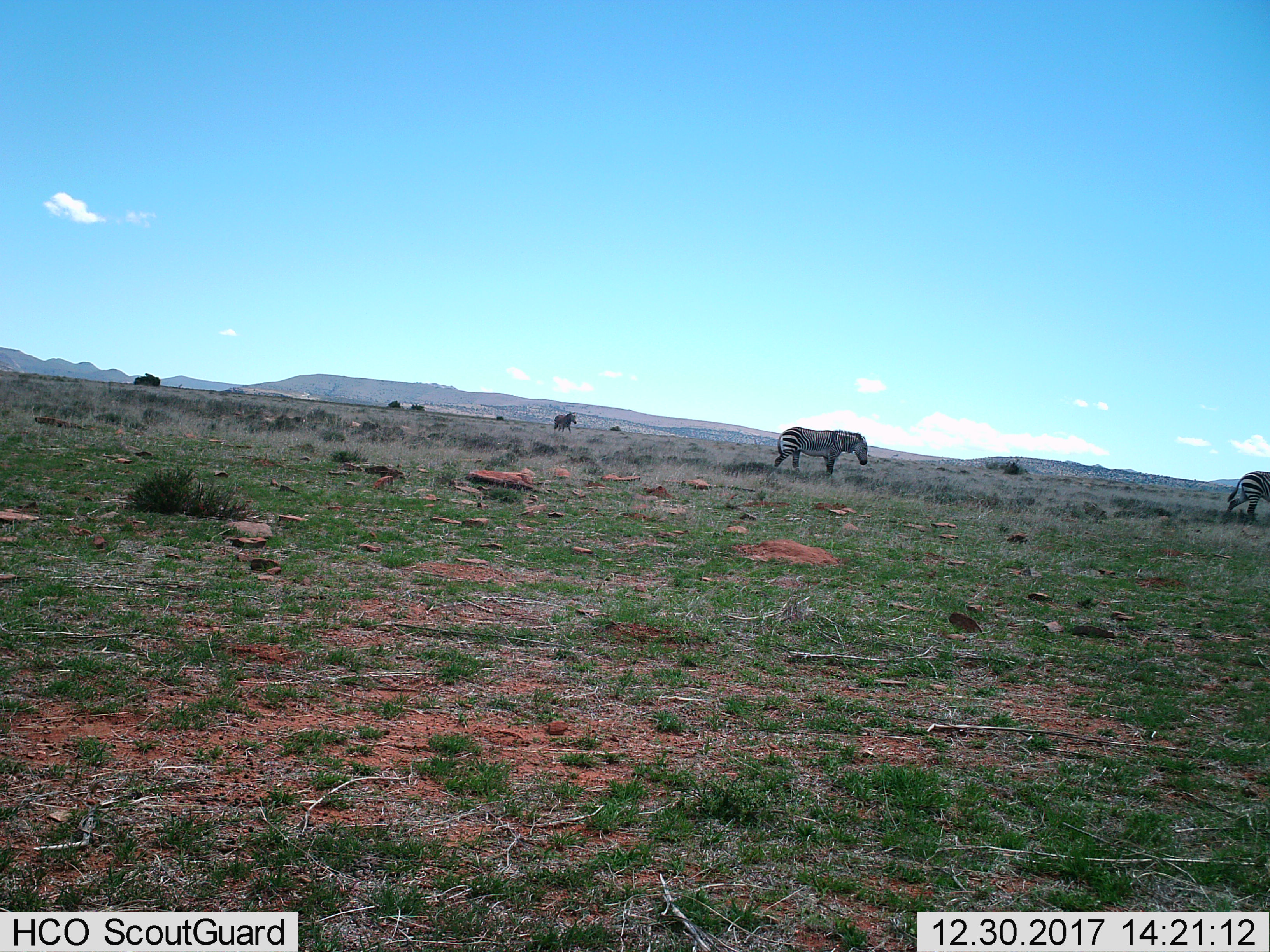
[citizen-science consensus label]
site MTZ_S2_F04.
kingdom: Animalia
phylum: Chordata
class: Mammalia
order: Perissodactyla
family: Equidae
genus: Equus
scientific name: Equus zebra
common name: mountain zebra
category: zebramountain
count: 3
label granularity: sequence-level